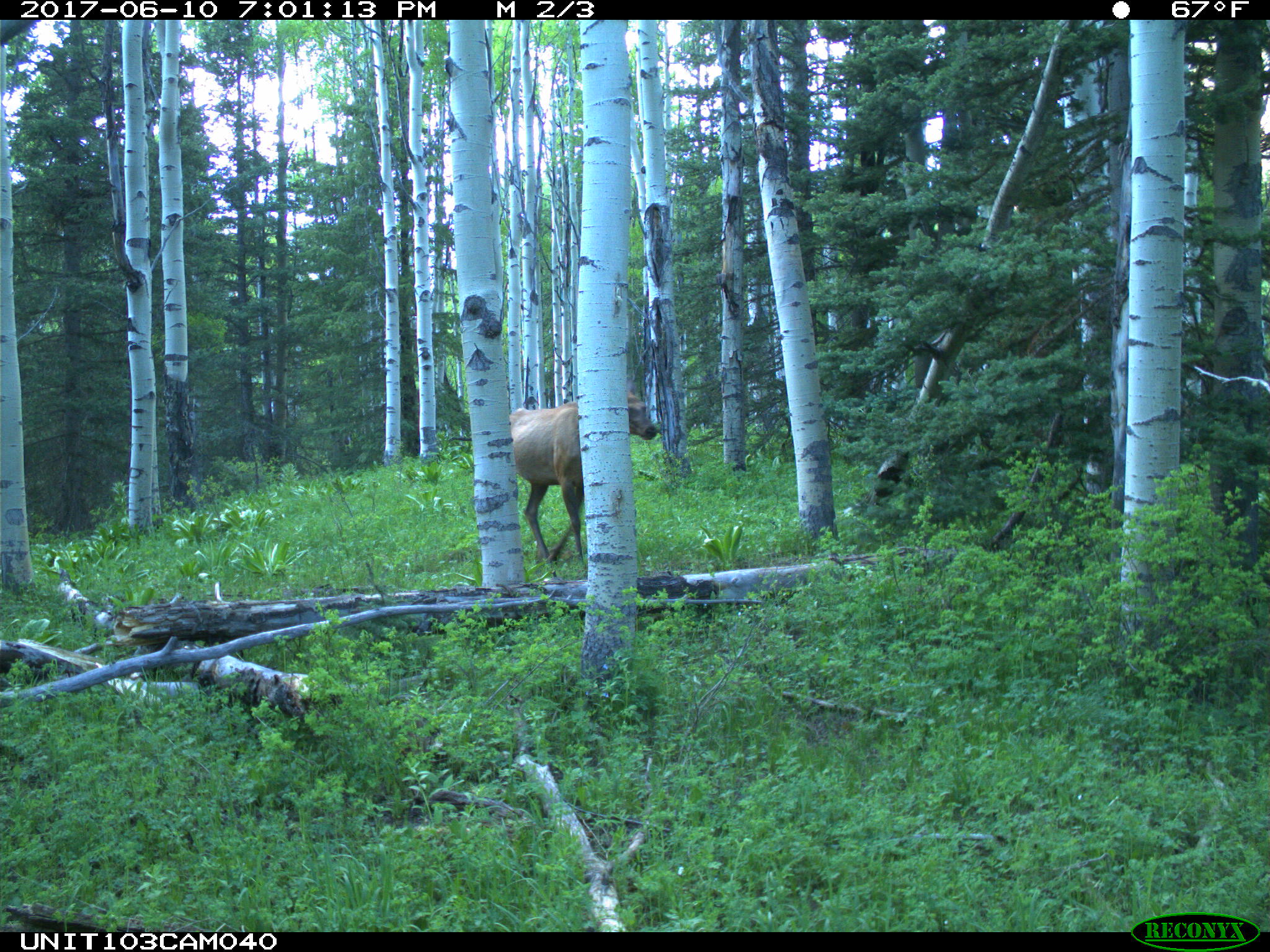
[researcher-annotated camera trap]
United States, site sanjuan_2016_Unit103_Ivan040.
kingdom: Animalia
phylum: Chordata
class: Mammalia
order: Artiodactyla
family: Cervidae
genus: Cervus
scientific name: Cervus elaphus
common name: red deer